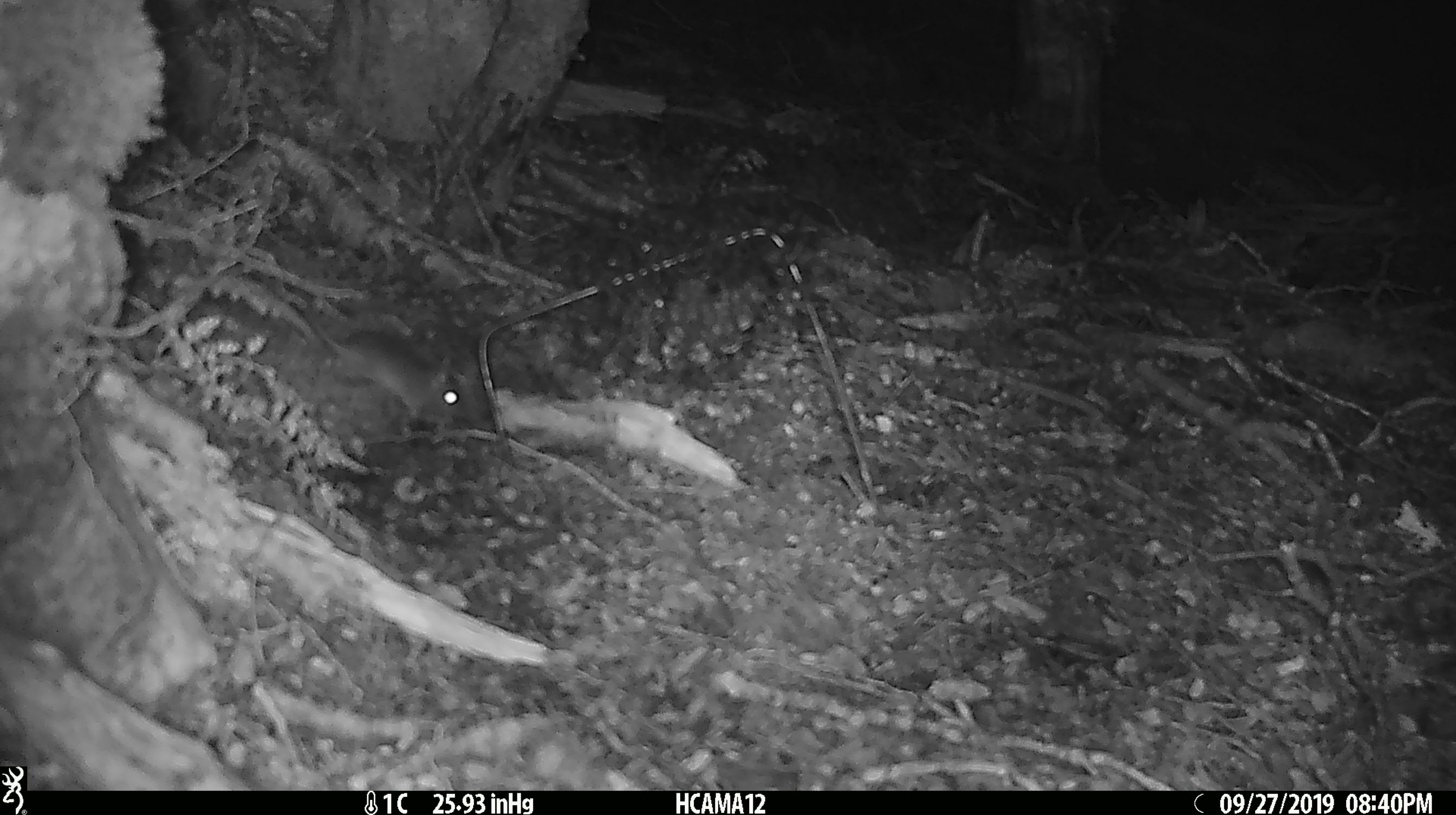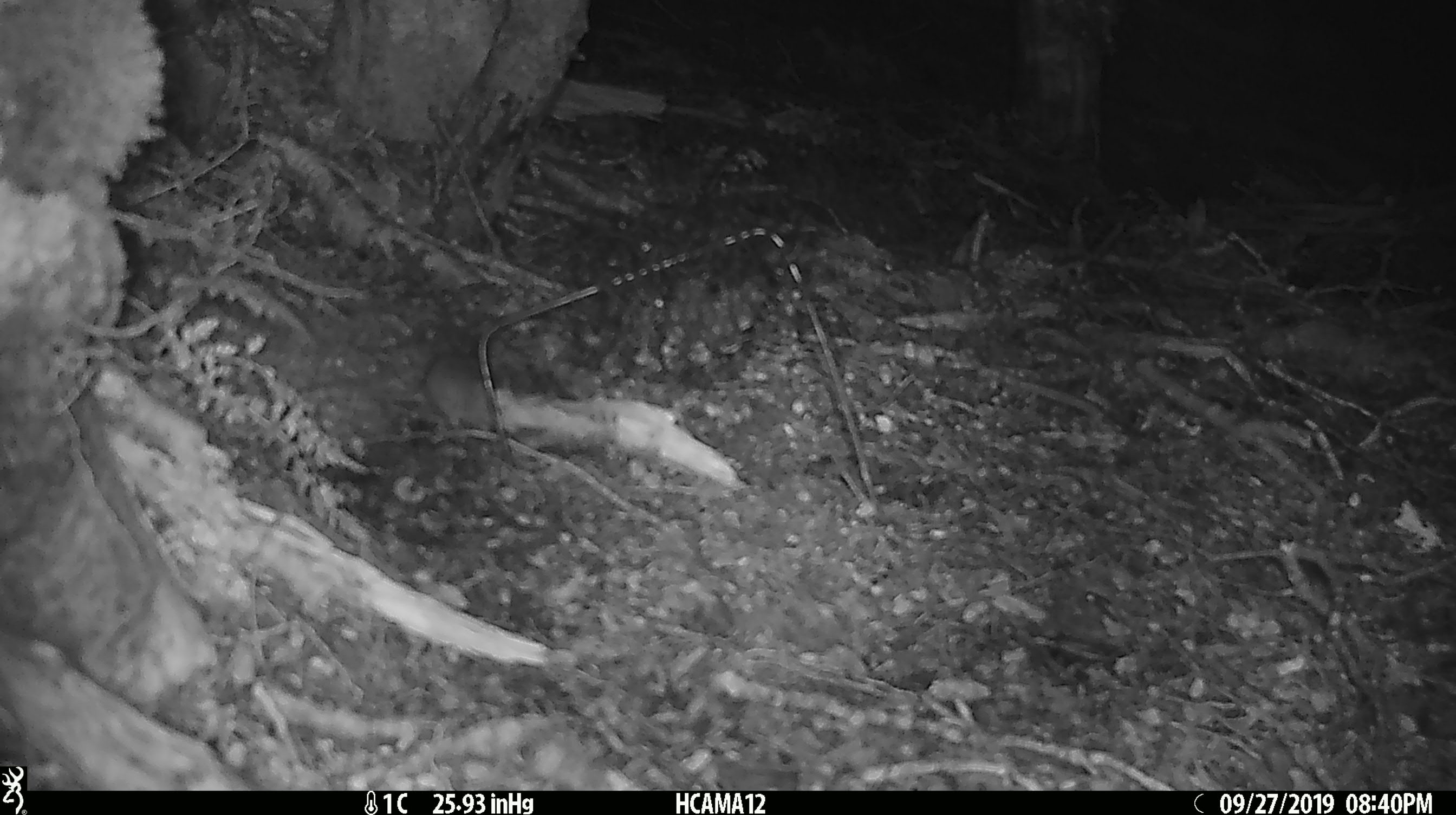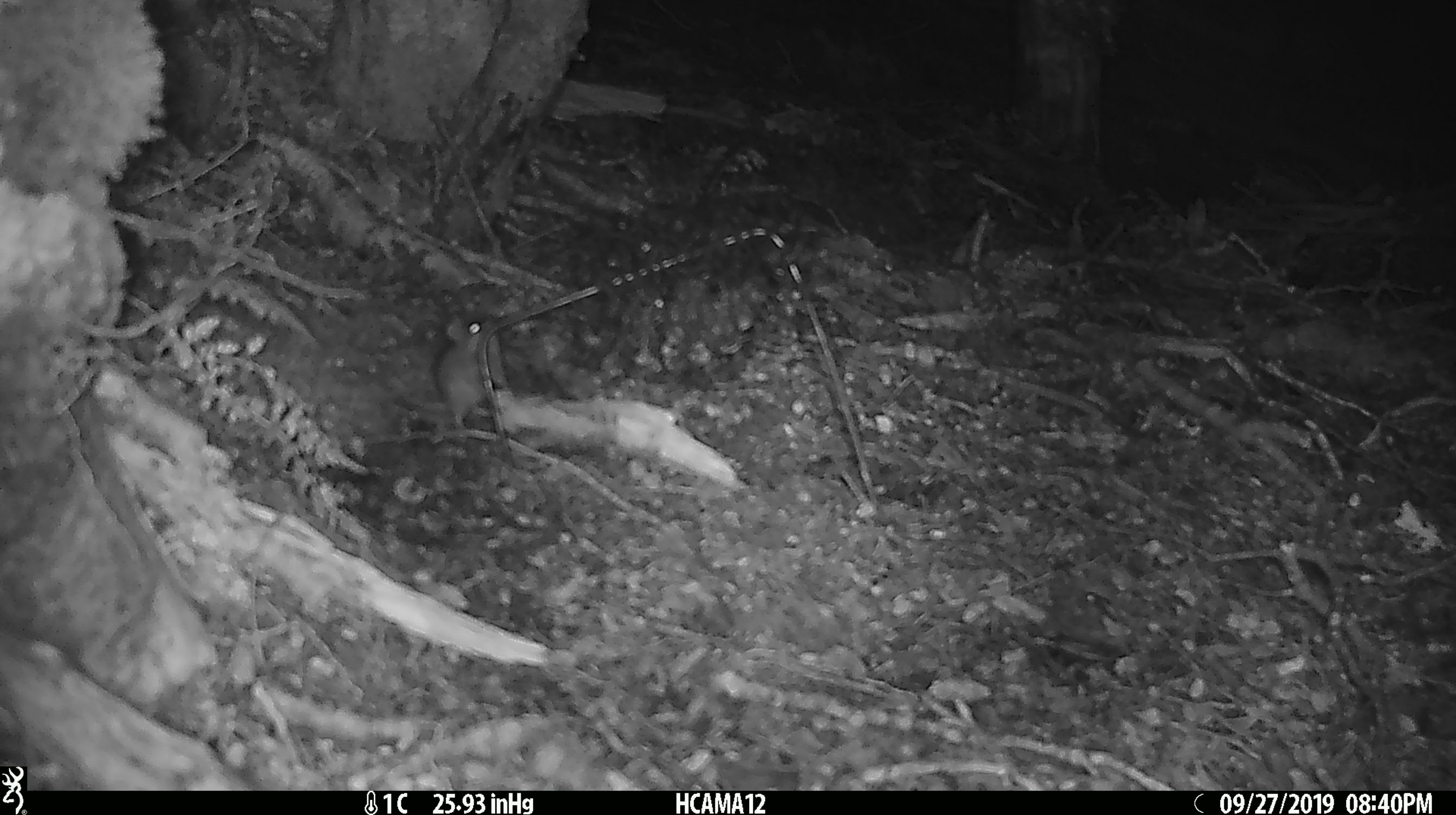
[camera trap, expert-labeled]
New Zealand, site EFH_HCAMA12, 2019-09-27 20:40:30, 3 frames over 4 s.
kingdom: Animalia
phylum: Chordata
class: Mammalia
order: Rodentia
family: Muridae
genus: Mus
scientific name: Mus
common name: mouse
Mouse (Mus).